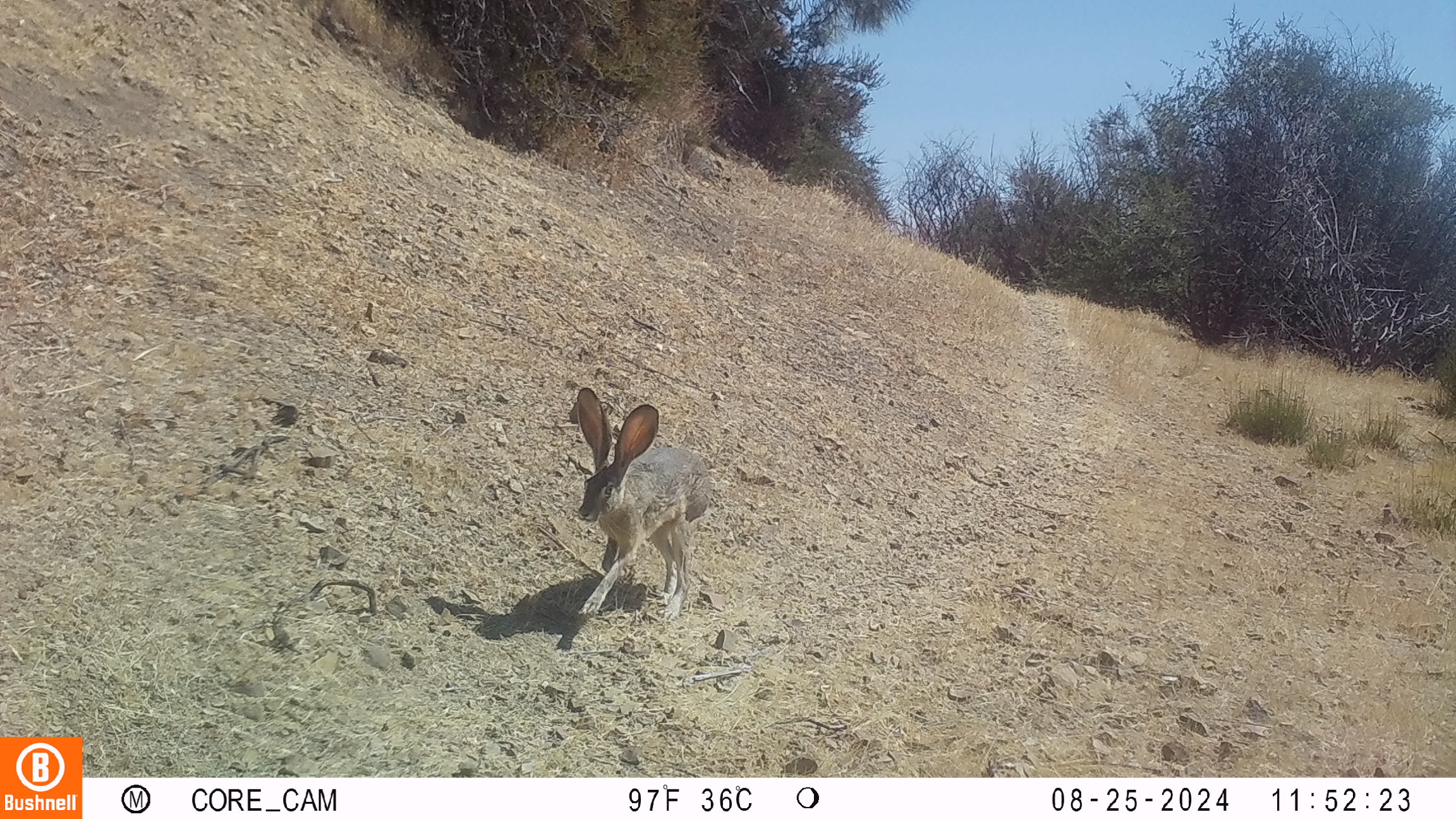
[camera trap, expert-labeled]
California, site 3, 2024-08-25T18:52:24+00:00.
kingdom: Animalia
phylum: Chordata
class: Mammalia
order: Lagomorpha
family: Leporidae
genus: Lepus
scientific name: Lepus californicus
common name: black-tailed jackrabbit